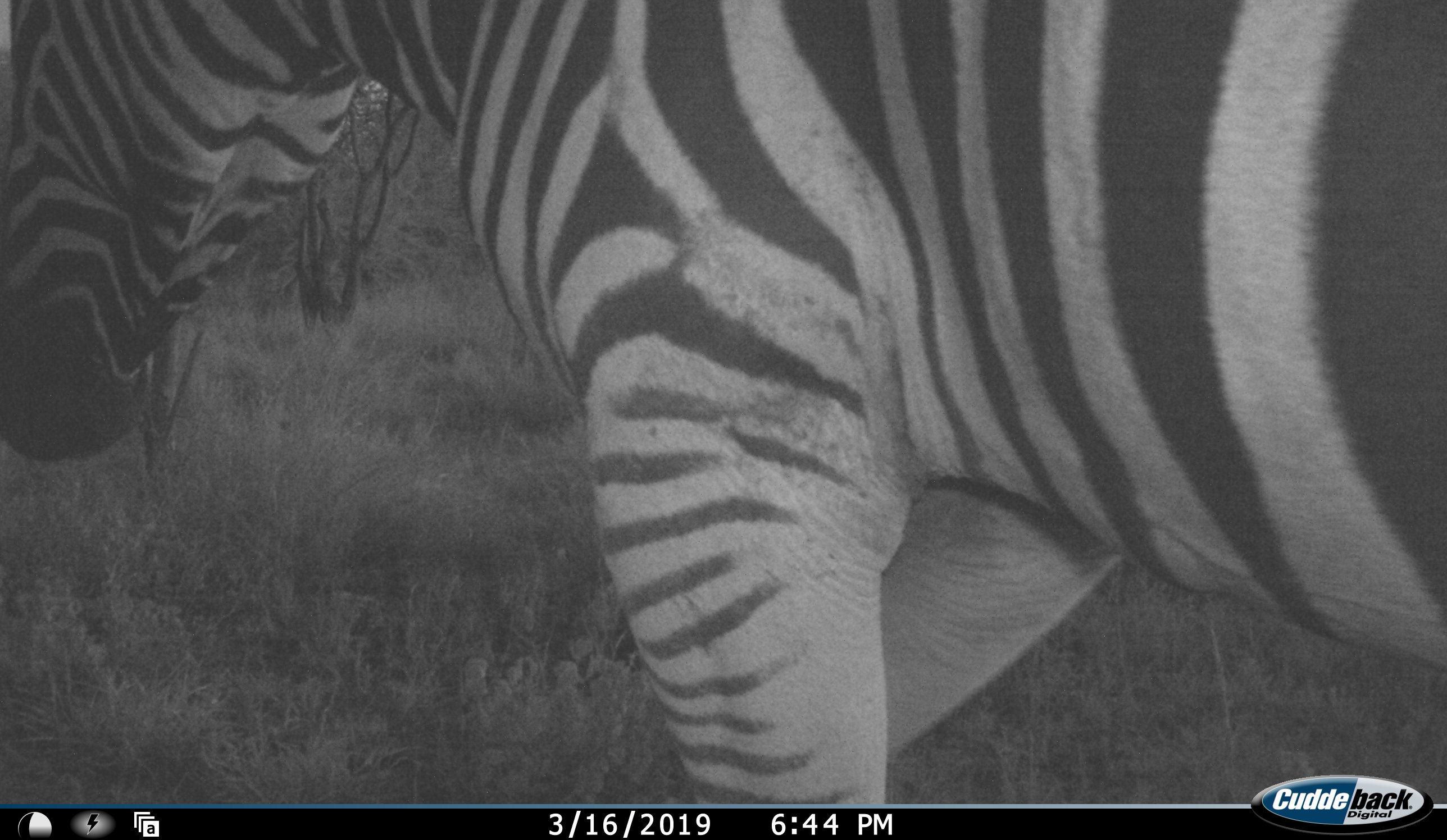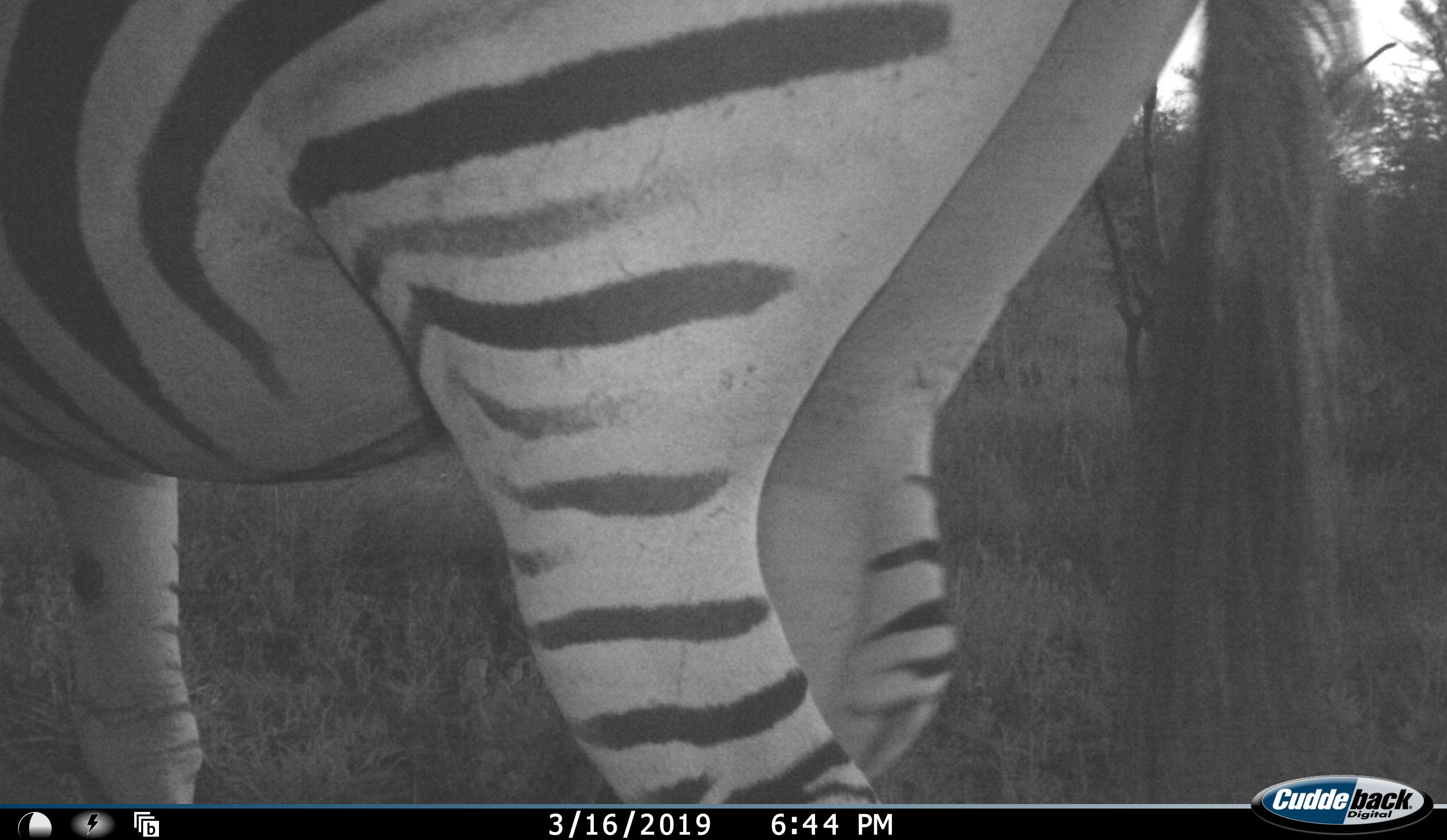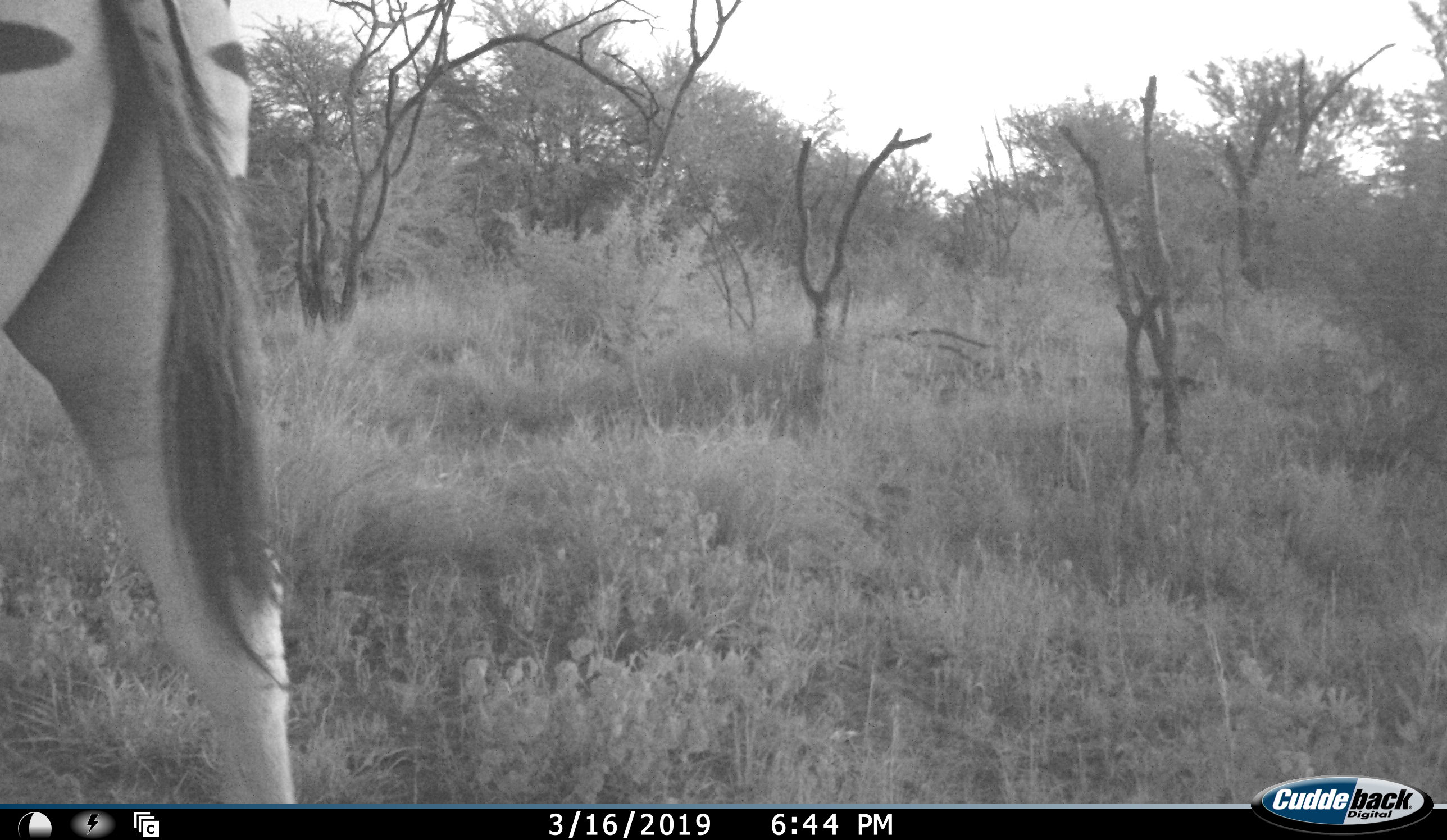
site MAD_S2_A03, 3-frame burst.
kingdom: Animalia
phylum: Chordata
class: Mammalia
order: Perissodactyla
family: Equidae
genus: Equus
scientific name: Equus quagga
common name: plains zebra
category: zebraplains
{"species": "zebraplains (plains zebra) (Equus quagga)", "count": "1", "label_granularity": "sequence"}